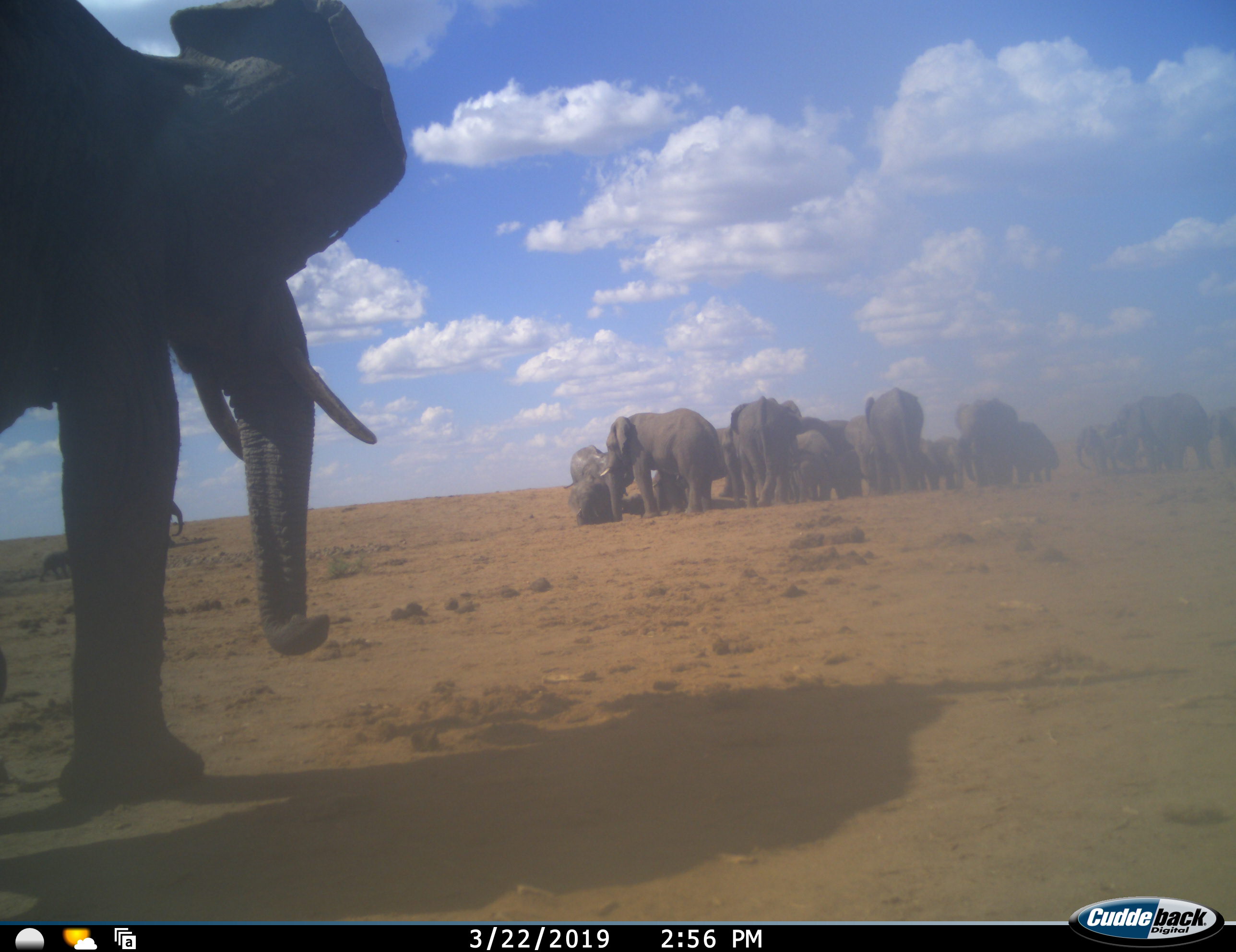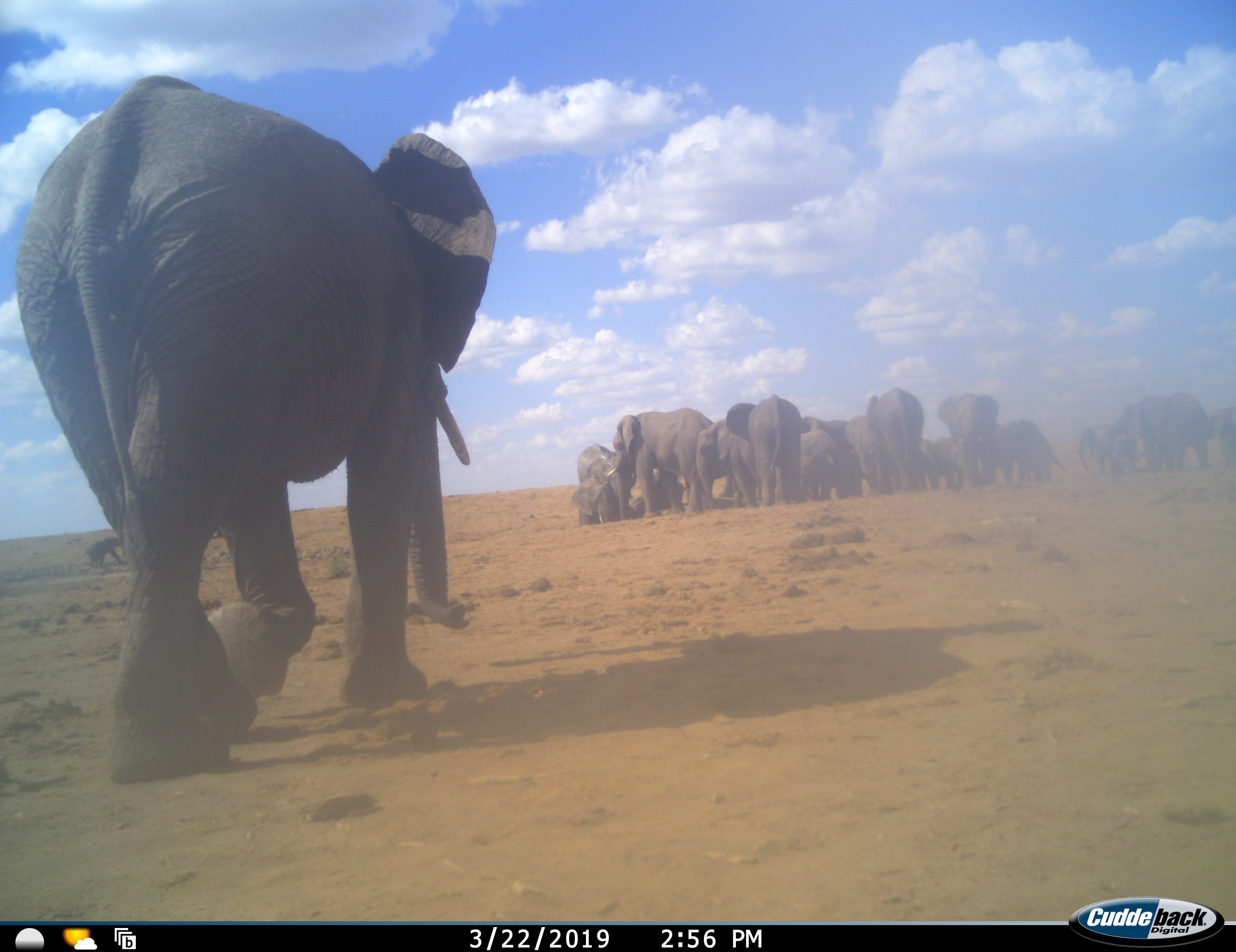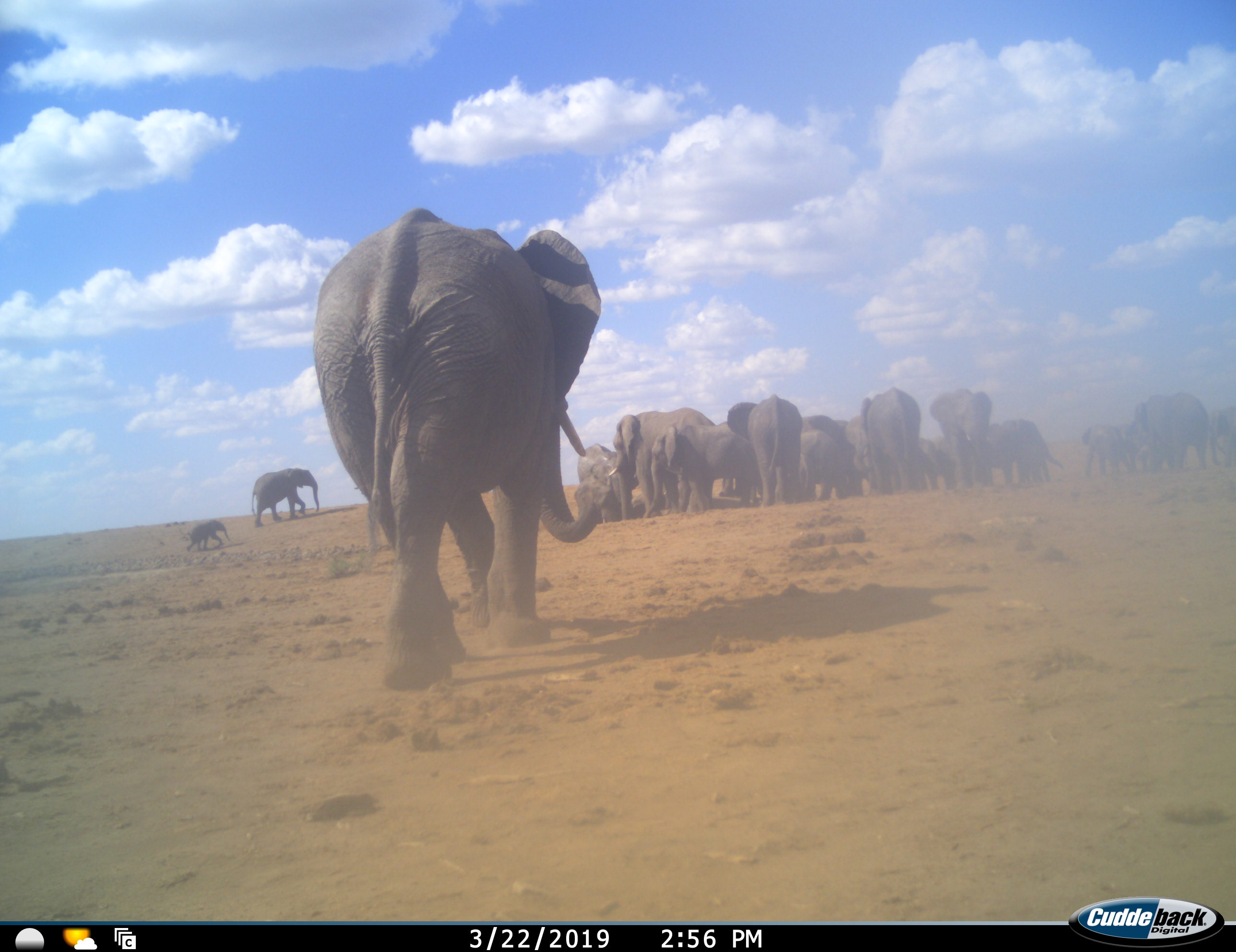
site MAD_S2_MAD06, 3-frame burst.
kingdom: Animalia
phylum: Chordata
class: Mammalia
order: Proboscidea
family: Elephantidae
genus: Loxodonta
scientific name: Loxodonta africana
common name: african bush elephant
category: elephant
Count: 11-50.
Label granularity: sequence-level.